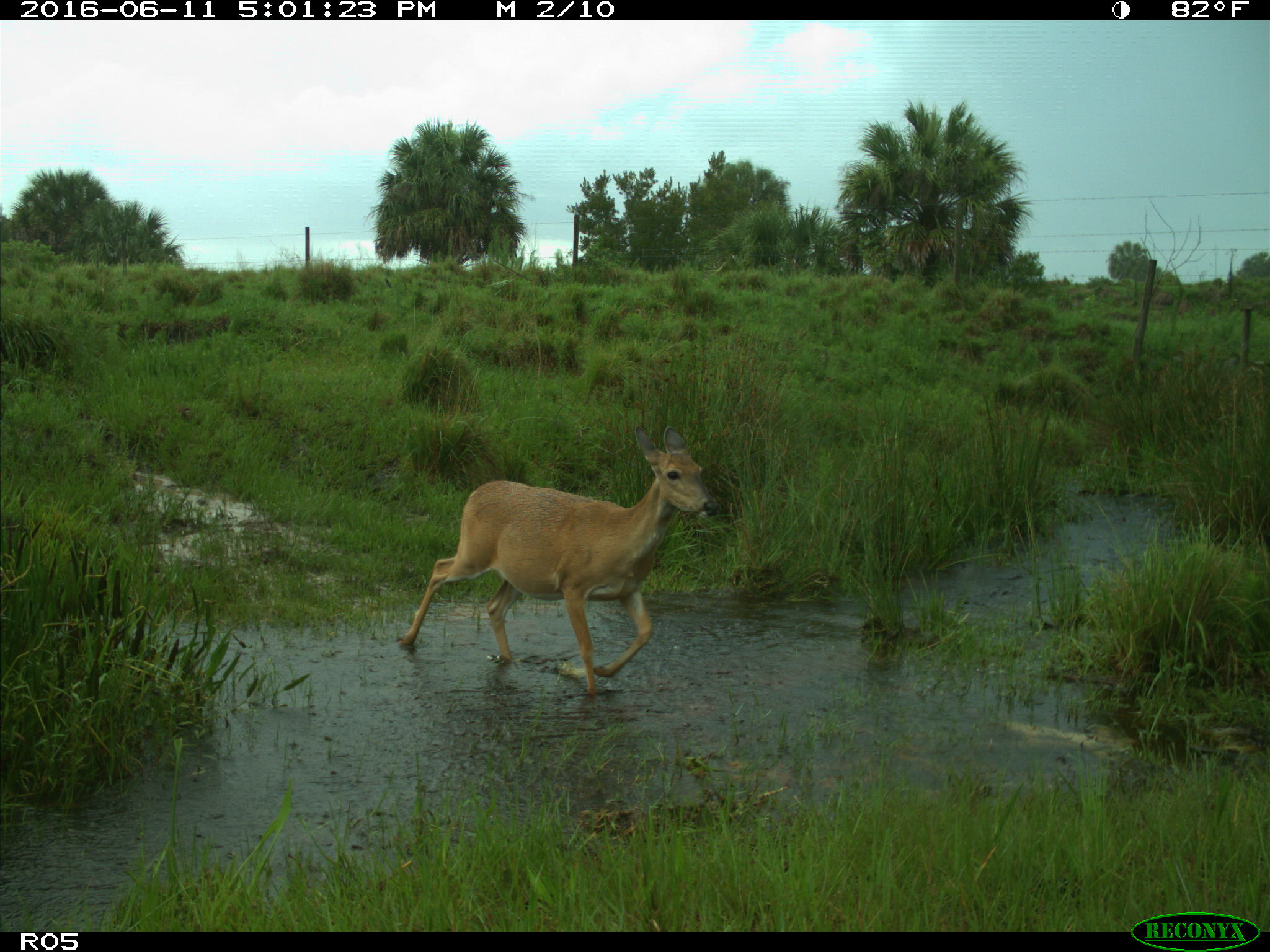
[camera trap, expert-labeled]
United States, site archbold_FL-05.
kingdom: Animalia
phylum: Chordata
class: Mammalia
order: Artiodactyla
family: Cervidae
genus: Odocoileus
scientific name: Odocoileus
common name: deer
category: unidentified deer